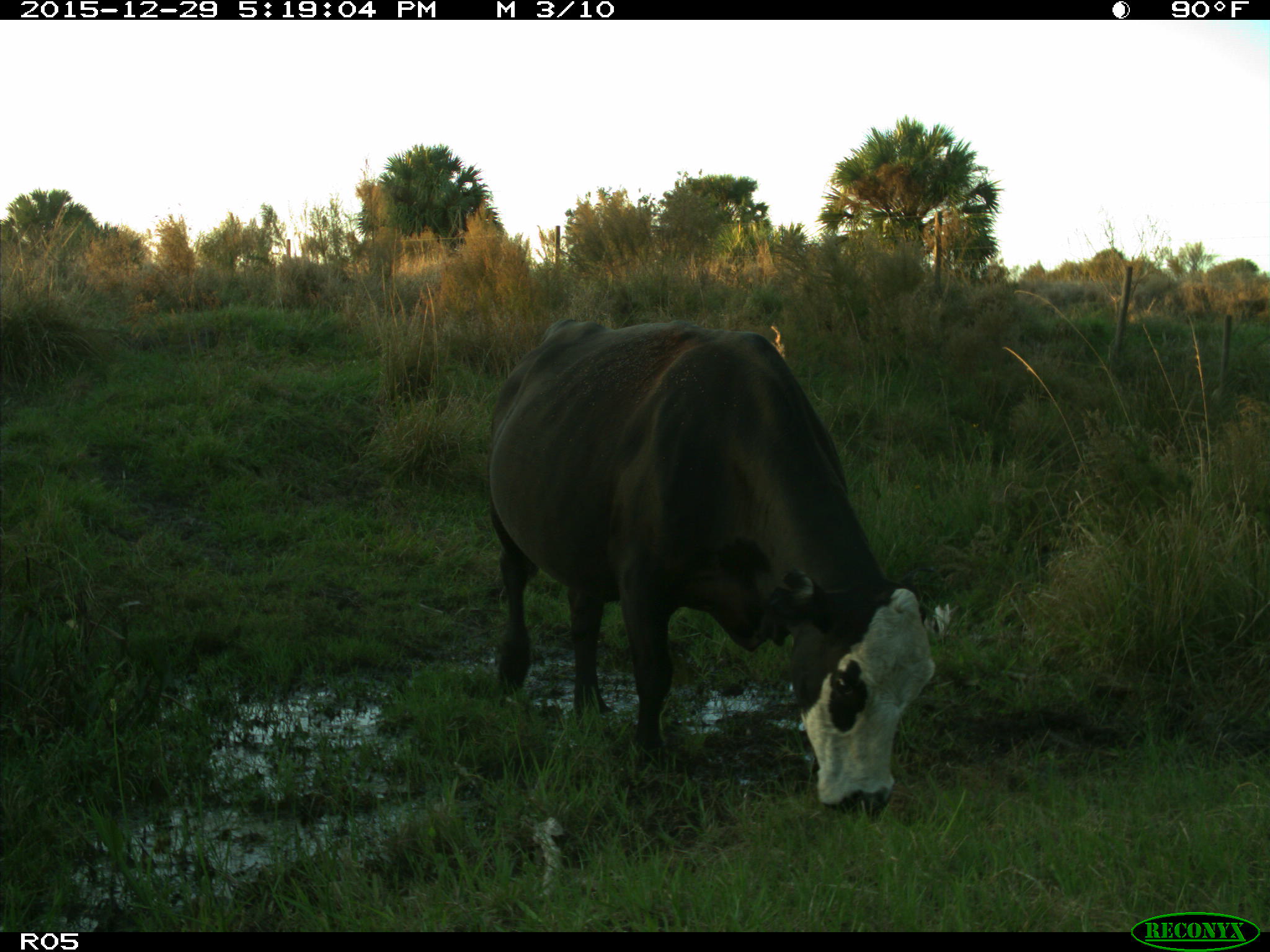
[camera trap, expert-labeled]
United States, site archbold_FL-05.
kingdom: Animalia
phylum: Chordata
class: Mammalia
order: Artiodactyla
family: Bovidae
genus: Bos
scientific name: Bos taurus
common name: domestic cow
Bos taurus (domestic cow).